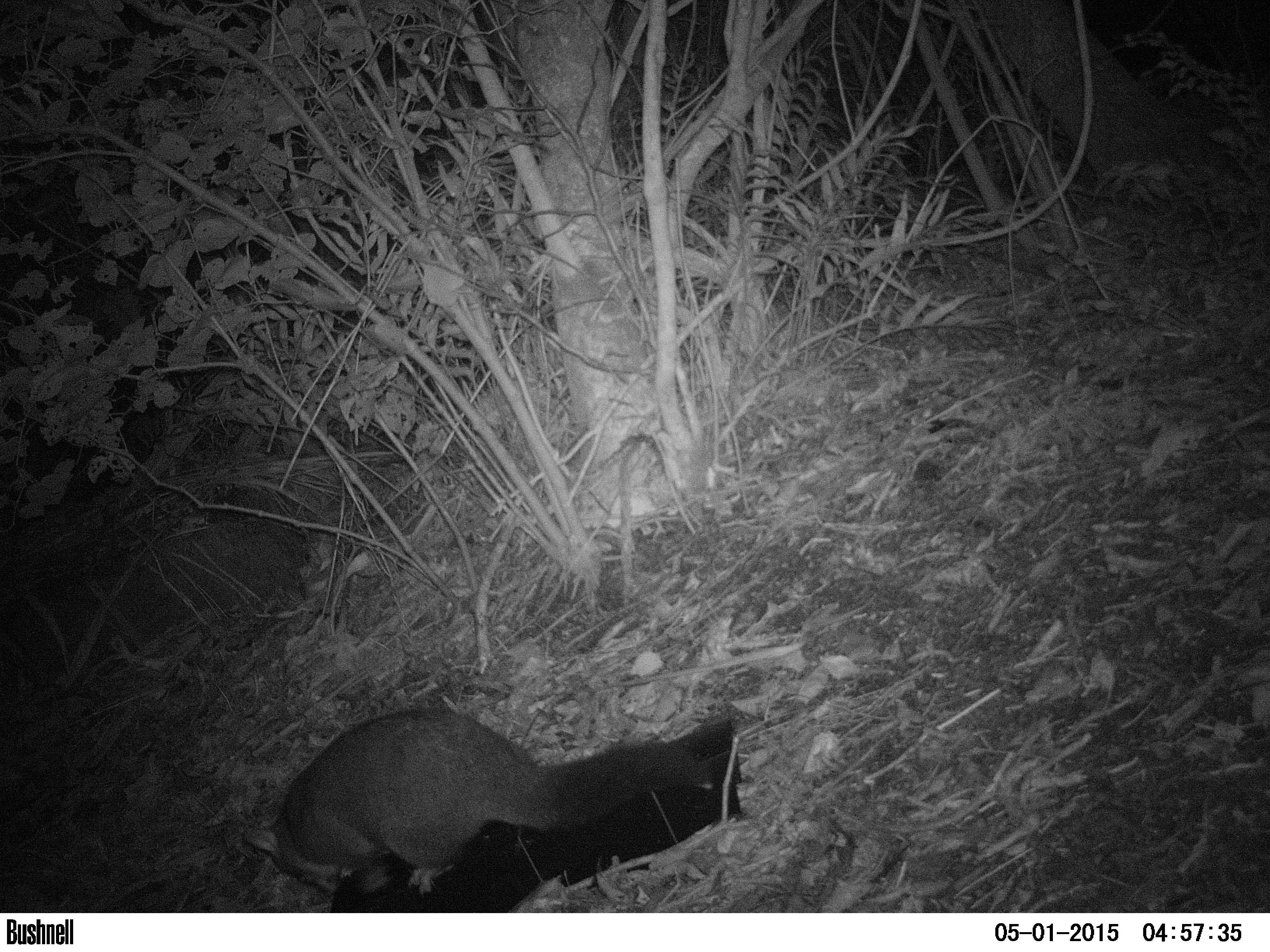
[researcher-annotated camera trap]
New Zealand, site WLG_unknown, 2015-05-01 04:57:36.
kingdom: Animalia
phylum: Chordata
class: Mammalia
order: Diprotodontia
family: Phalangeridae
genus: Trichosurus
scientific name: Trichosurus vulpecula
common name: common brushtail possum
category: possum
Possum (common brushtail possum) (Trichosurus vulpecula).